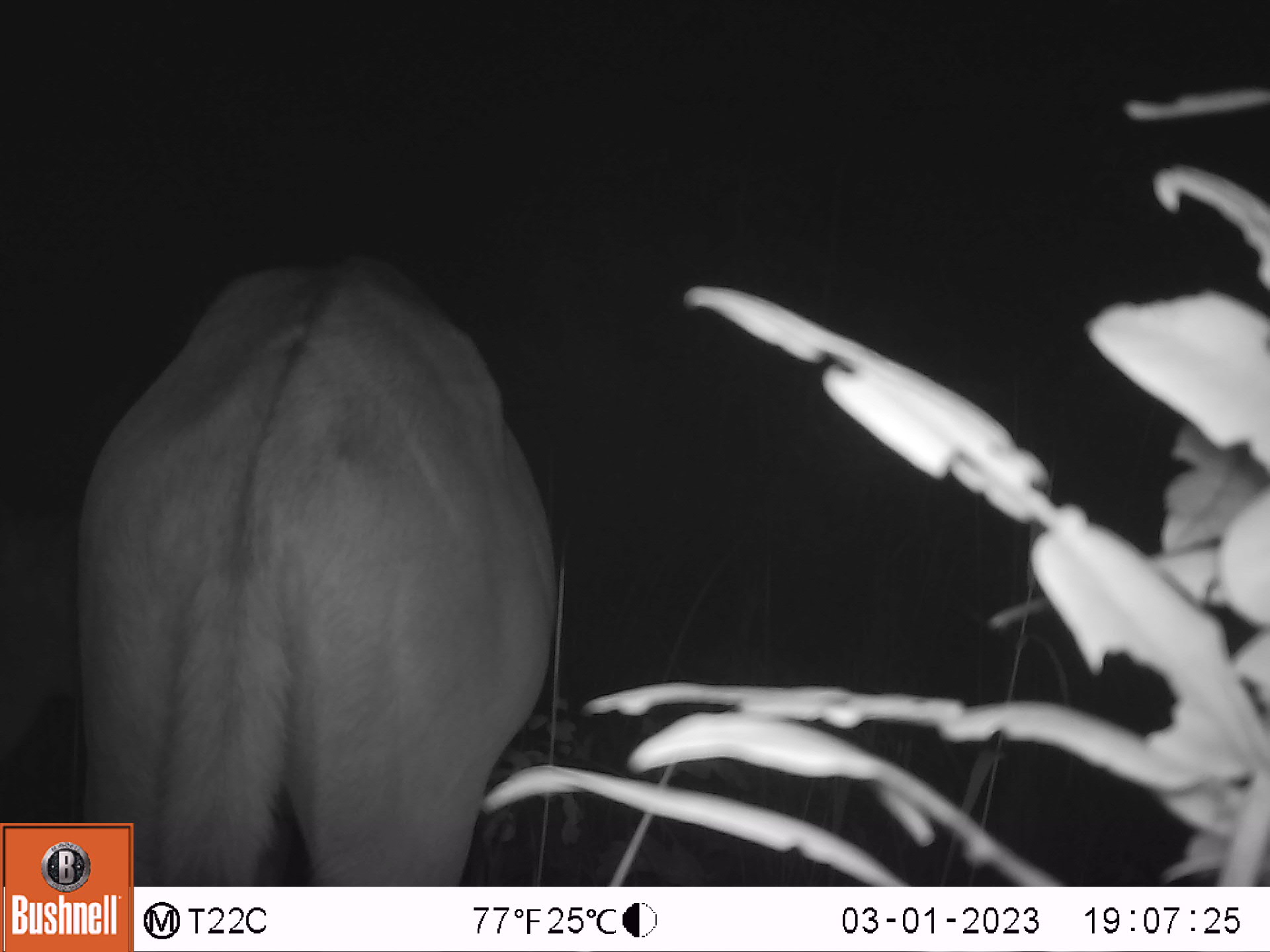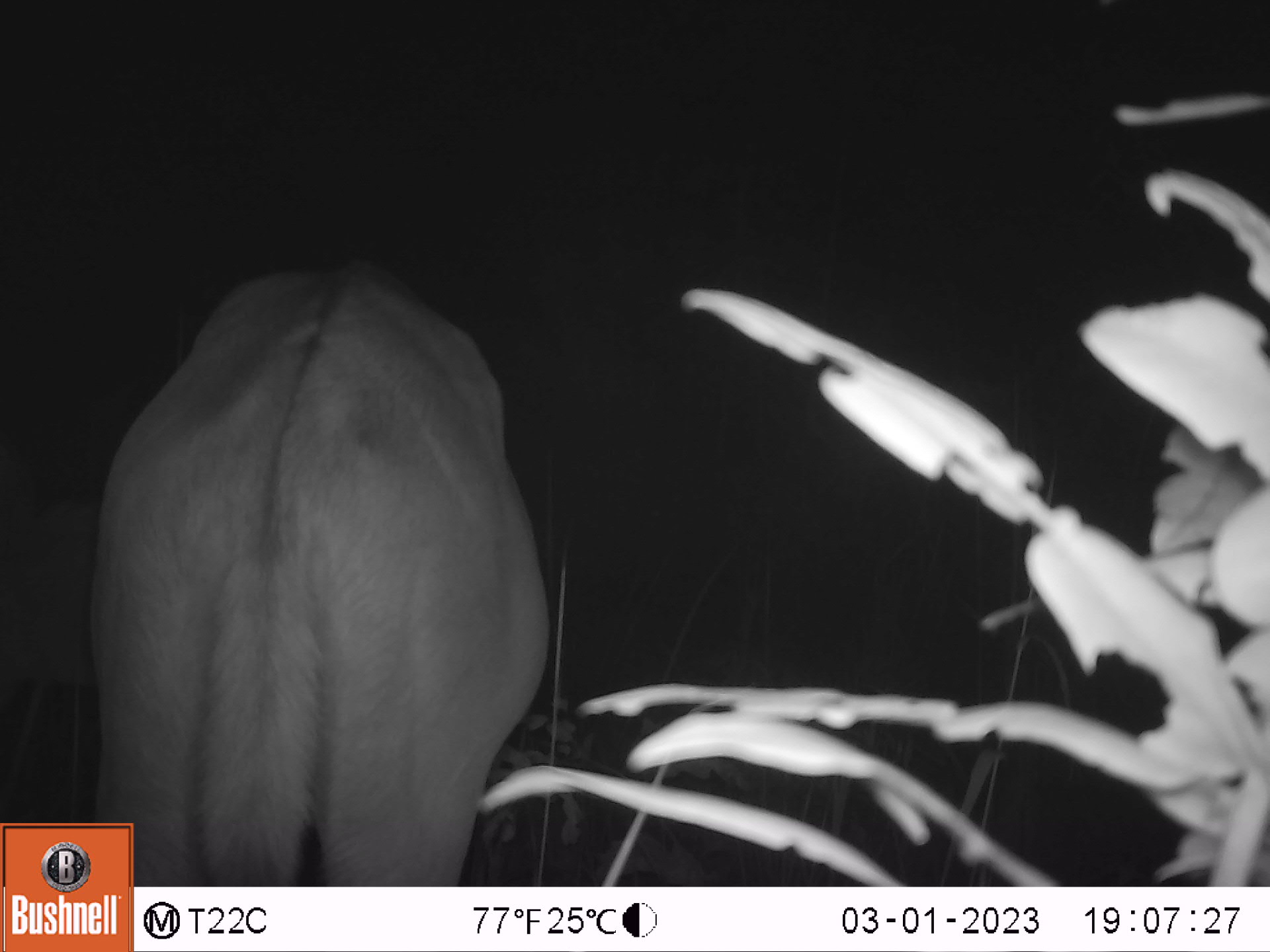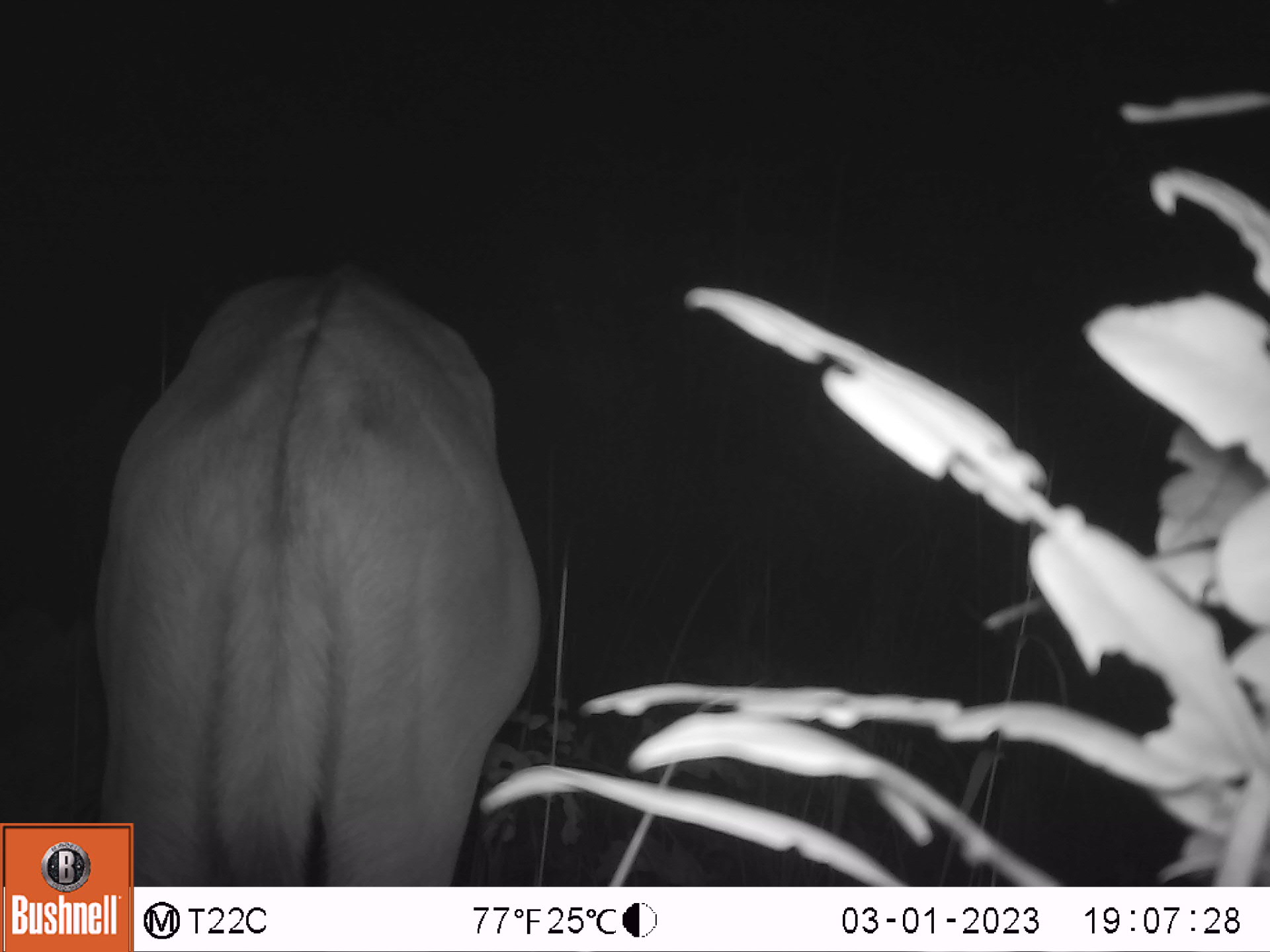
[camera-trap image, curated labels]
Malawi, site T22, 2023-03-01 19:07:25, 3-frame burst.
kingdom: Animalia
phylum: Chordata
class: Mammalia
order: Artiodactyla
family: Bovidae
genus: Tragelaphus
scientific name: Tragelaphus strepsiceros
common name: greater kudu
Greater kudu (Tragelaphus strepsiceros), count 1.